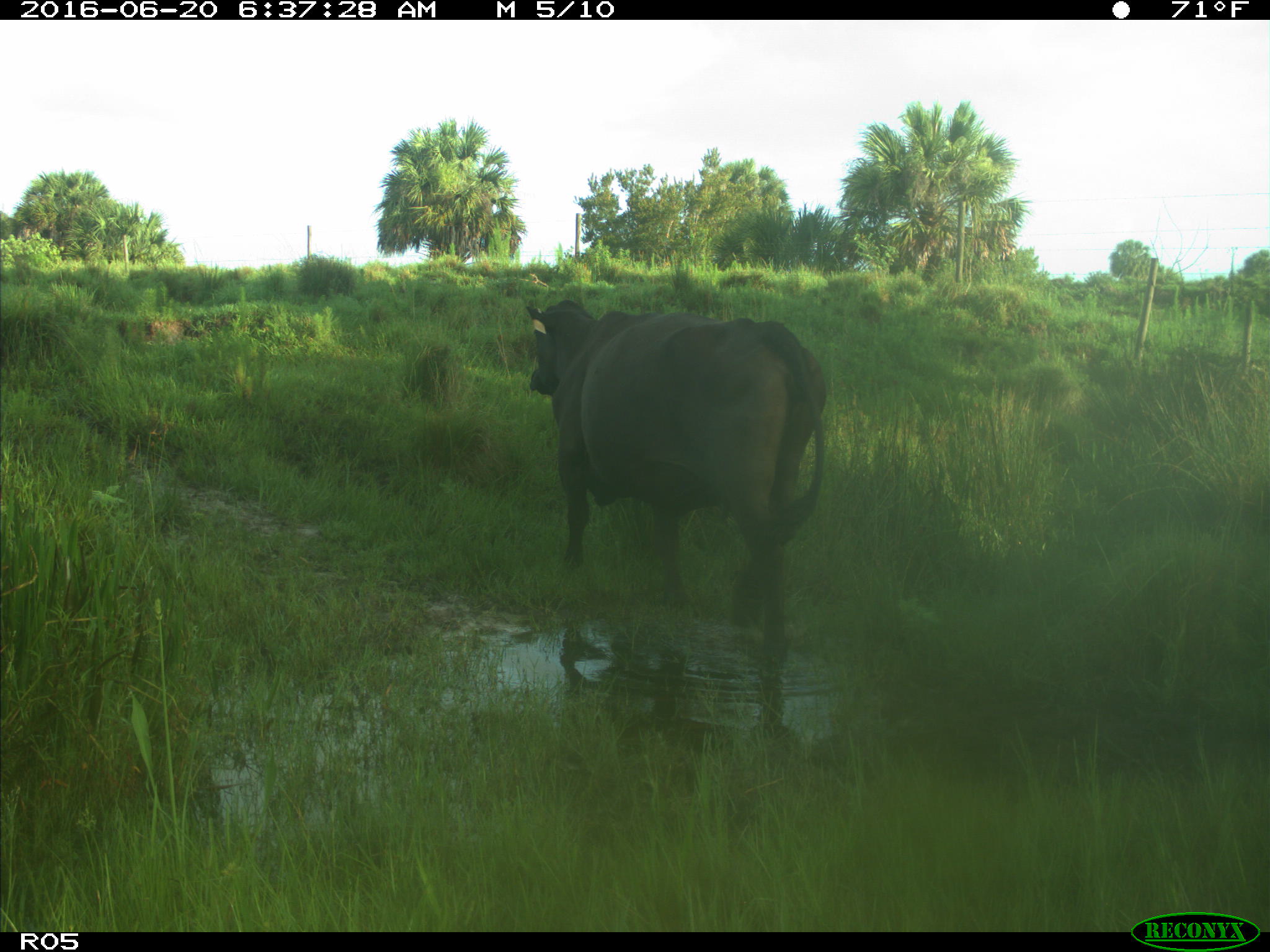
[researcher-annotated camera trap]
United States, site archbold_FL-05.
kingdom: Animalia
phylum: Chordata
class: Mammalia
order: Artiodactyla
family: Bovidae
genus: Bos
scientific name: Bos taurus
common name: domestic cow